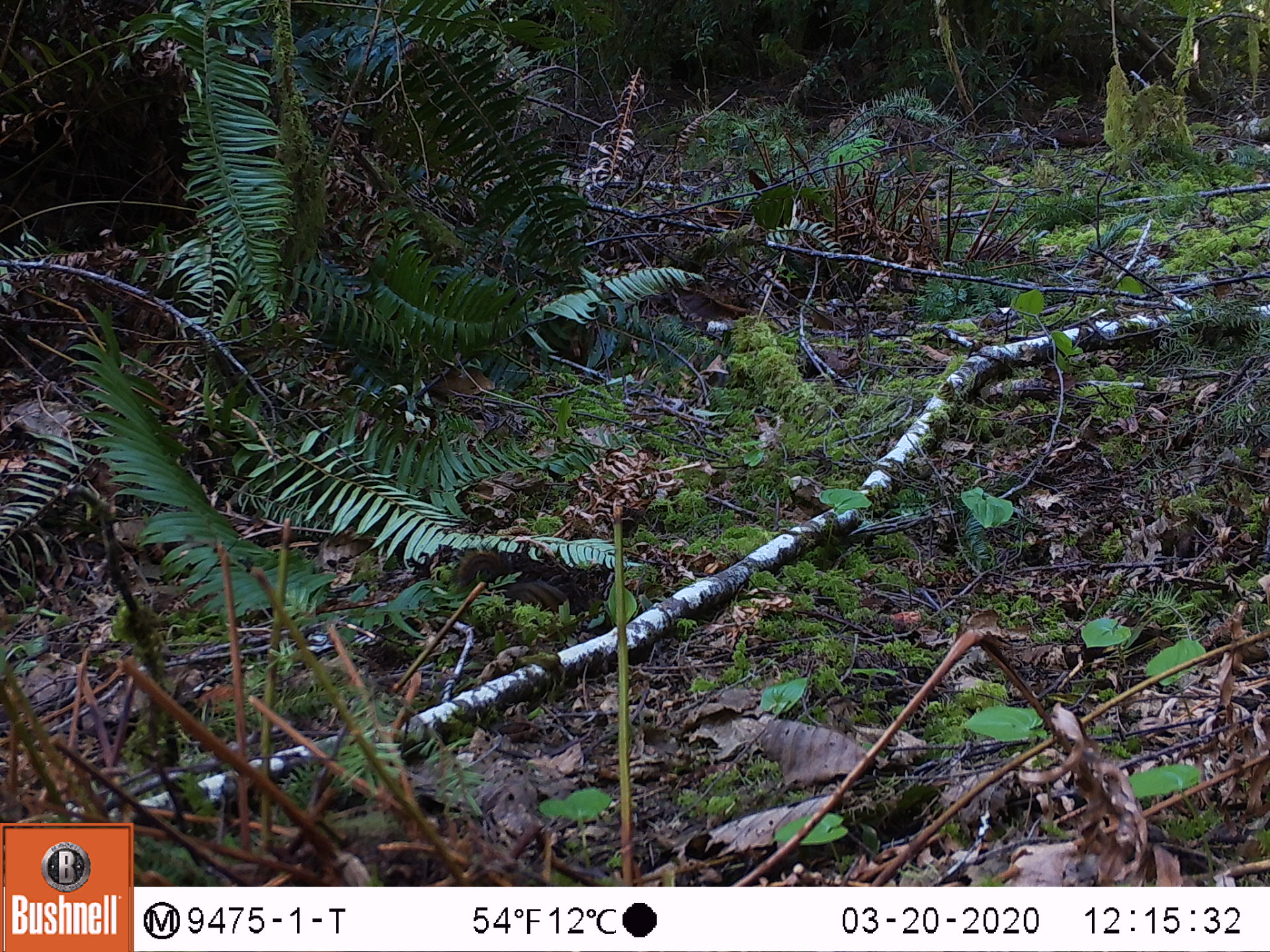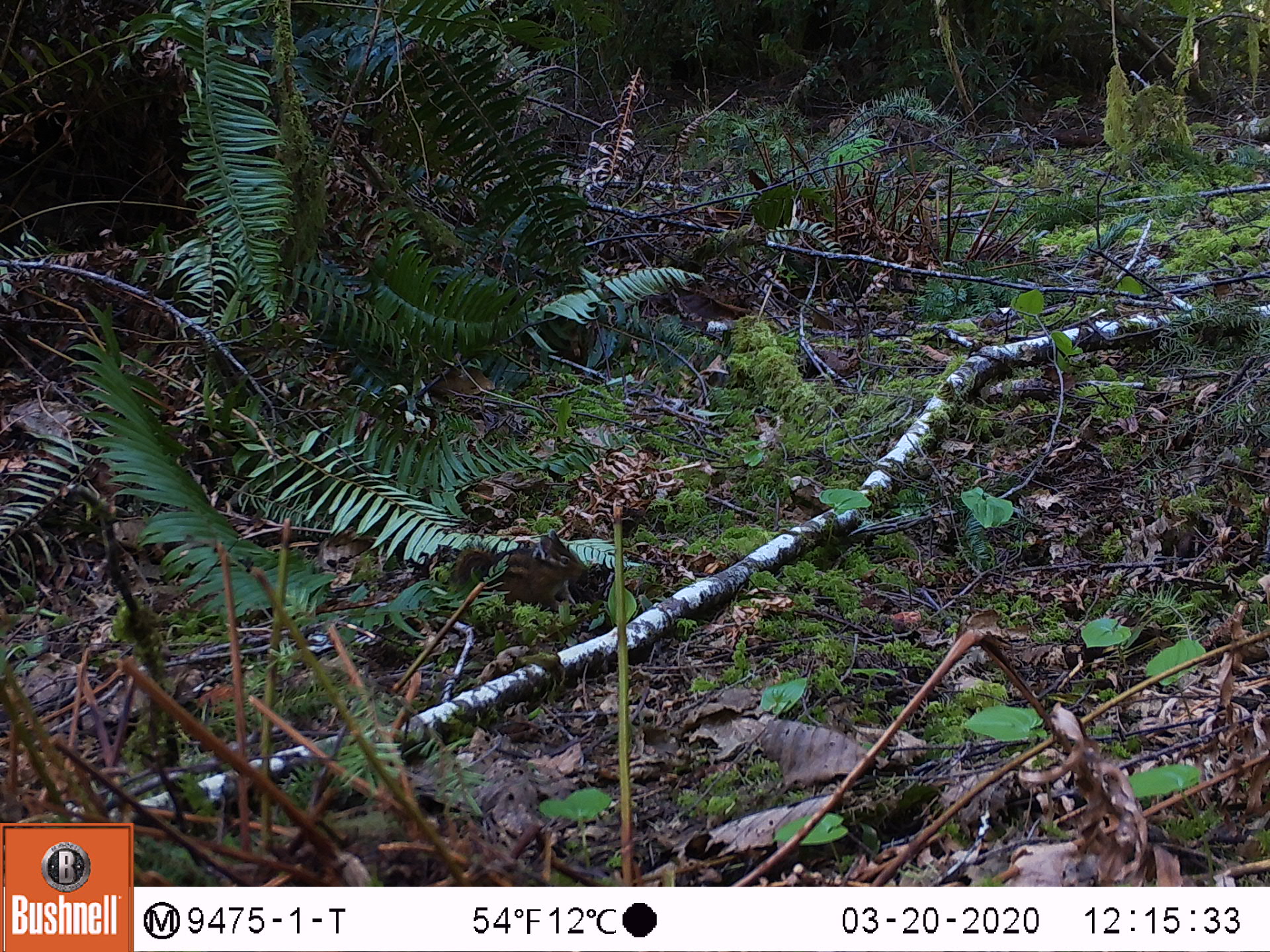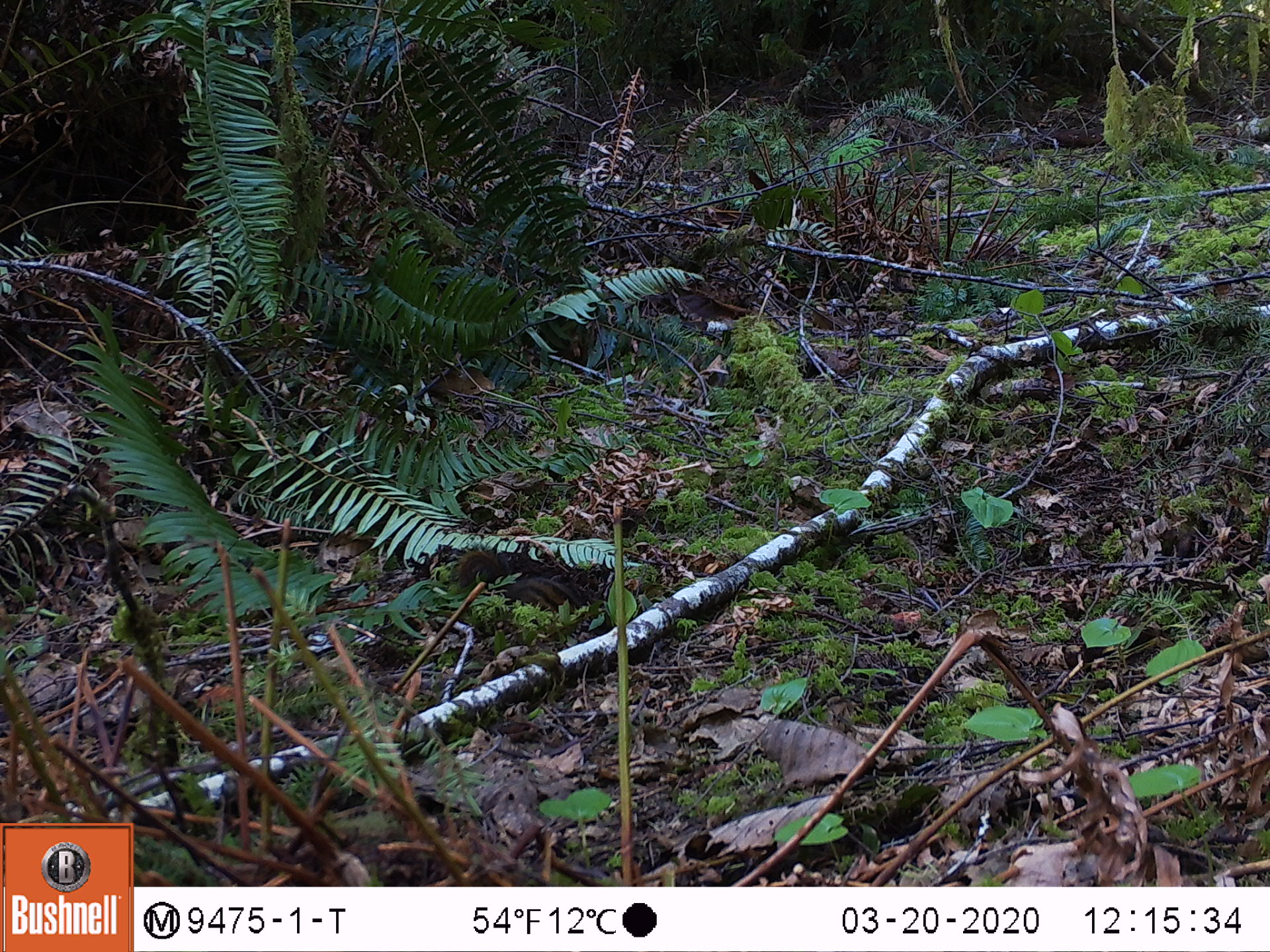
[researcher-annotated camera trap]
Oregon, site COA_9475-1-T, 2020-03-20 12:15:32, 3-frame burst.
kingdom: Animalia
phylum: Chordata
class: Mammalia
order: Rodentia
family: Sciuridae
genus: Neotamias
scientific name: Neotamias townsendii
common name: townsend's chipmunk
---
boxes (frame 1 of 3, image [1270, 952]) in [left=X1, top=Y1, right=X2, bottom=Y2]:
townsend's chipmunk: [left=454, top=543, right=569, bottom=614]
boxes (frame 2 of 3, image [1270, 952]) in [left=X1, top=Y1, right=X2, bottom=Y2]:
townsend's chipmunk: [left=446, top=523, right=595, bottom=614]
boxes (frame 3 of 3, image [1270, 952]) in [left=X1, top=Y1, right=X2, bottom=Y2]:
townsend's chipmunk: [left=447, top=541, right=584, bottom=621]